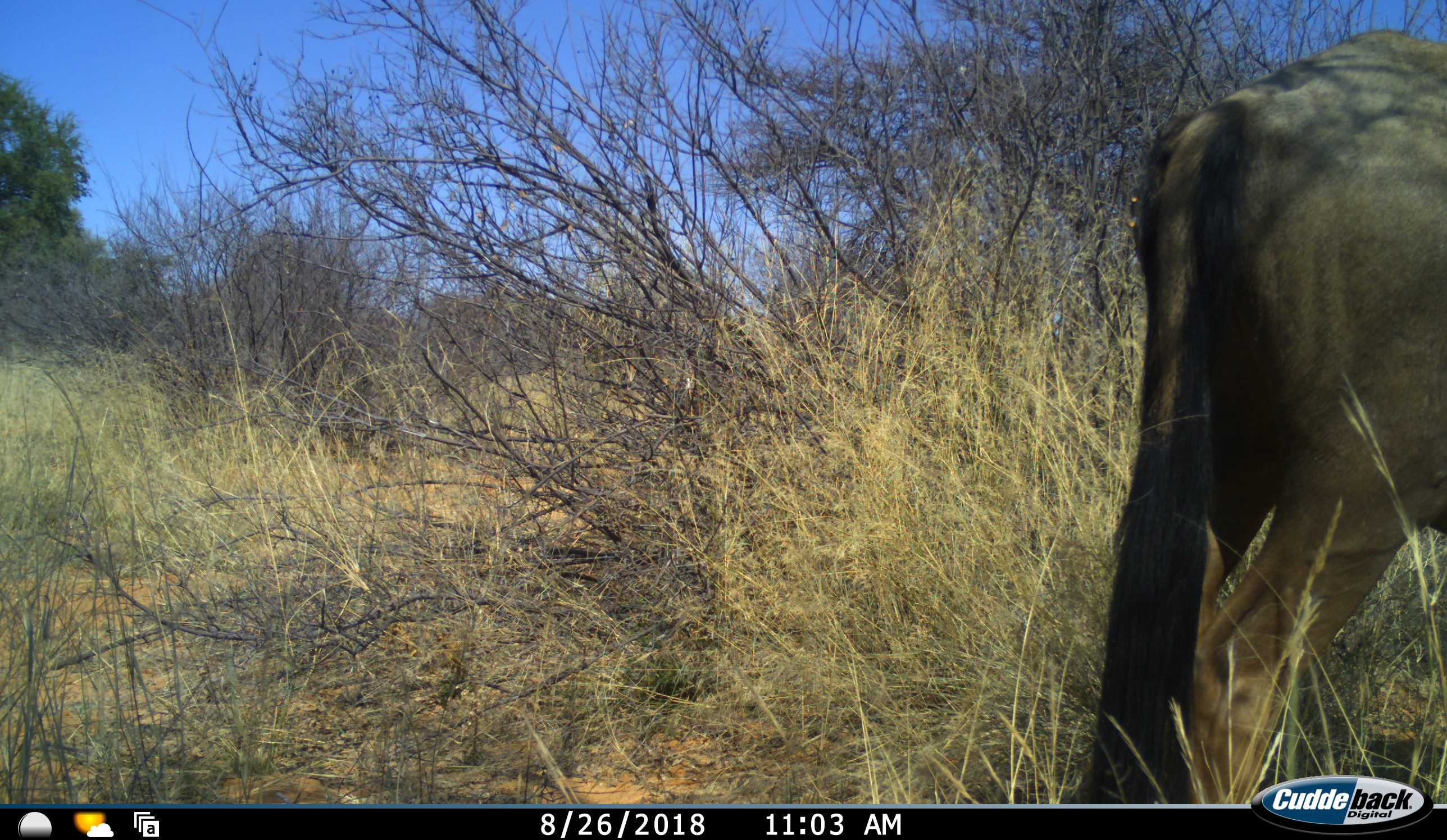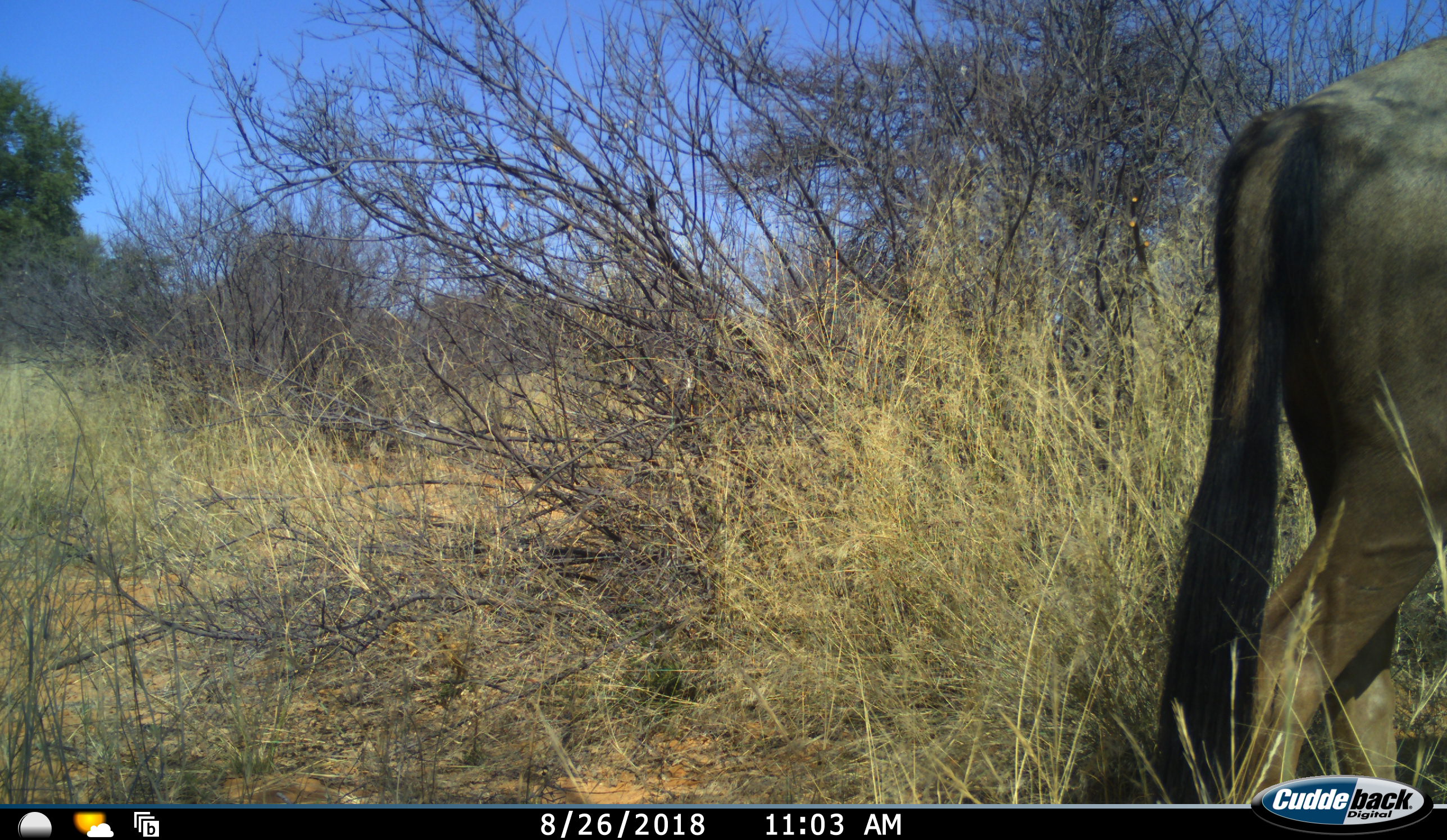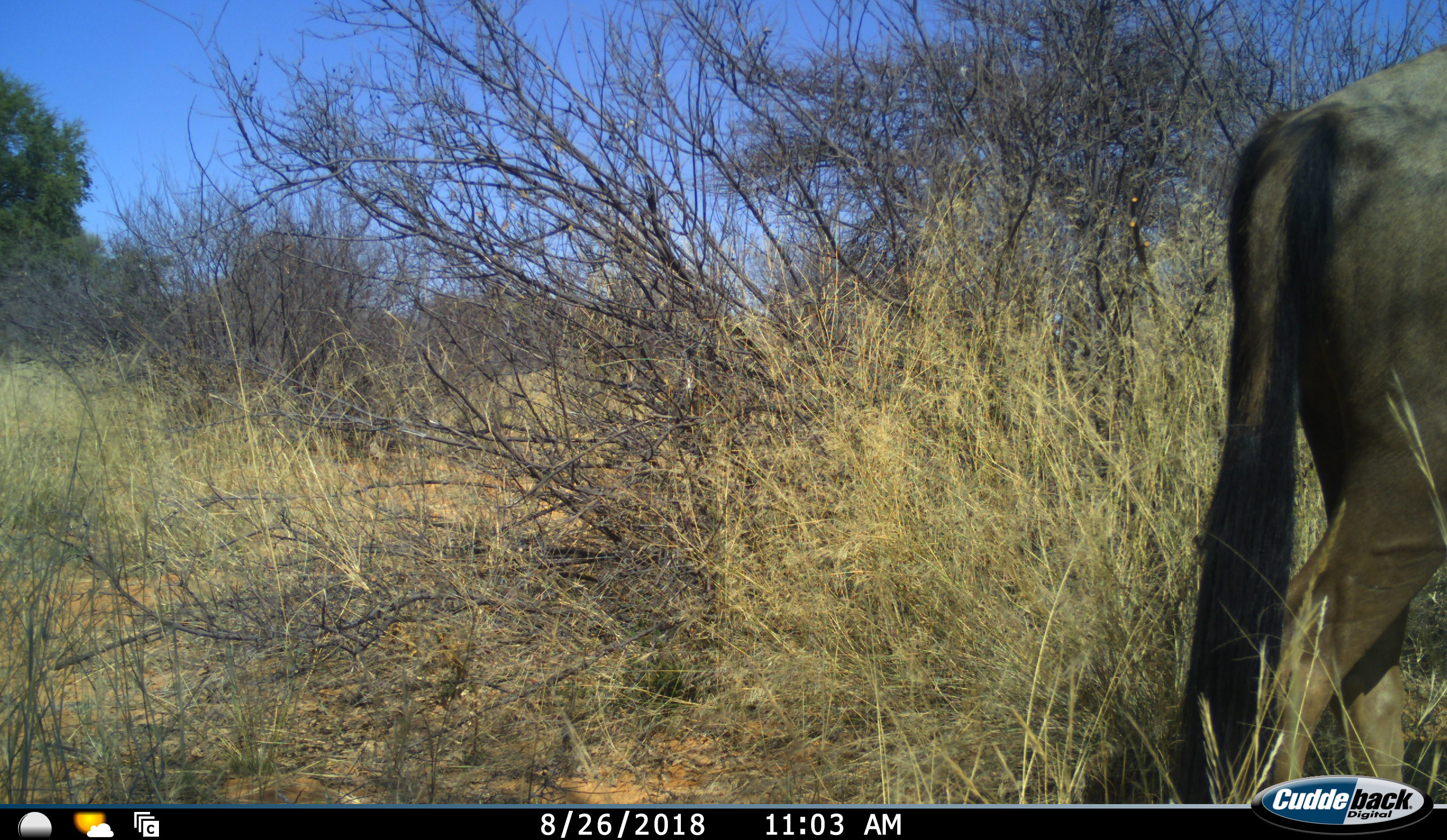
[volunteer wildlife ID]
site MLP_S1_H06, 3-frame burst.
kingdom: Animalia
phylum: Chordata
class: Mammalia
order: Artiodactyla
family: Bovidae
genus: Connochaetes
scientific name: Connochaetes taurinus taurinus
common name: blue wildebeest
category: wildebeestblue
Wildebeestblue (blue wildebeest) (Connochaetes taurinus taurinus), count 1. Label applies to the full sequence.